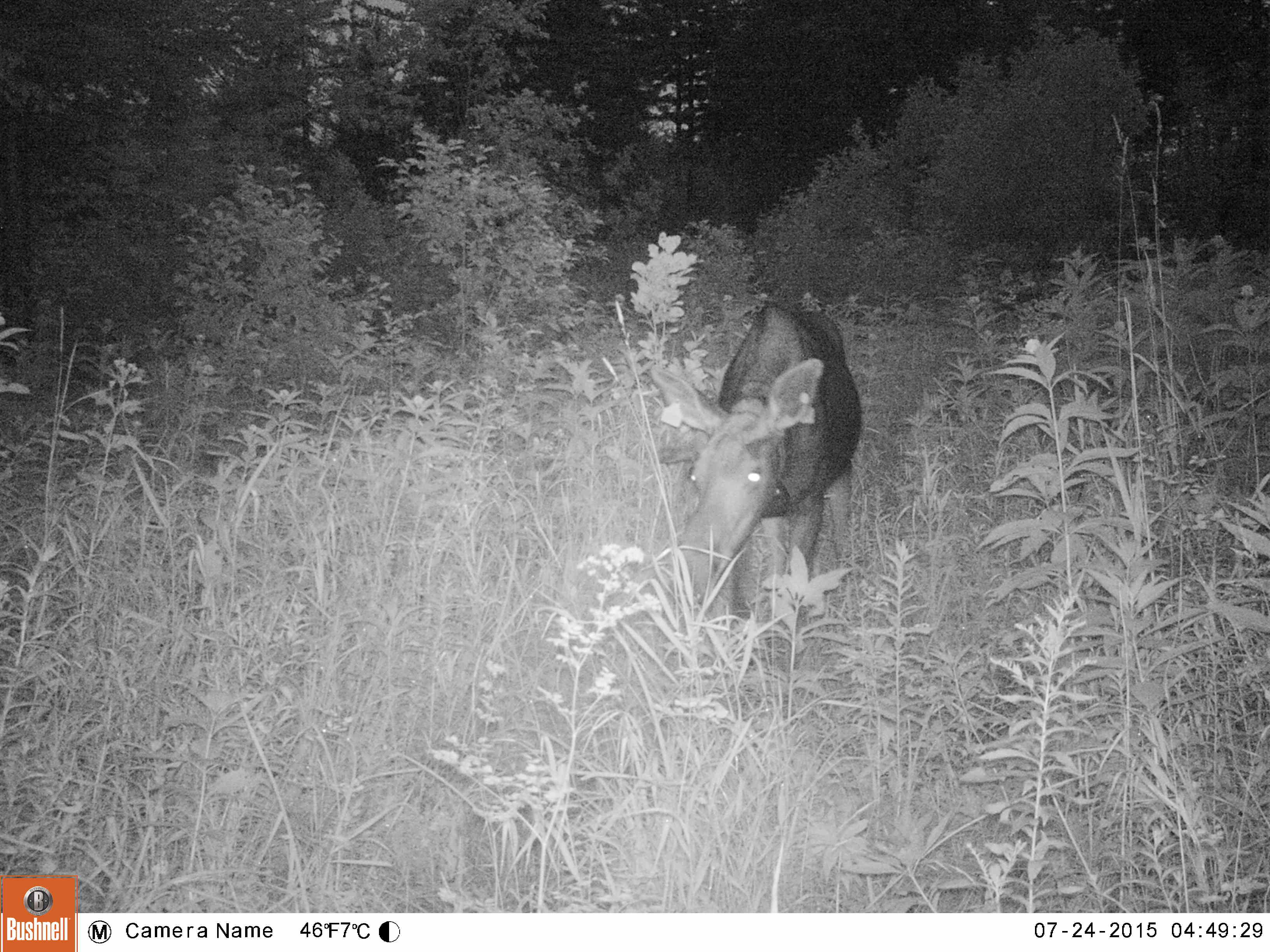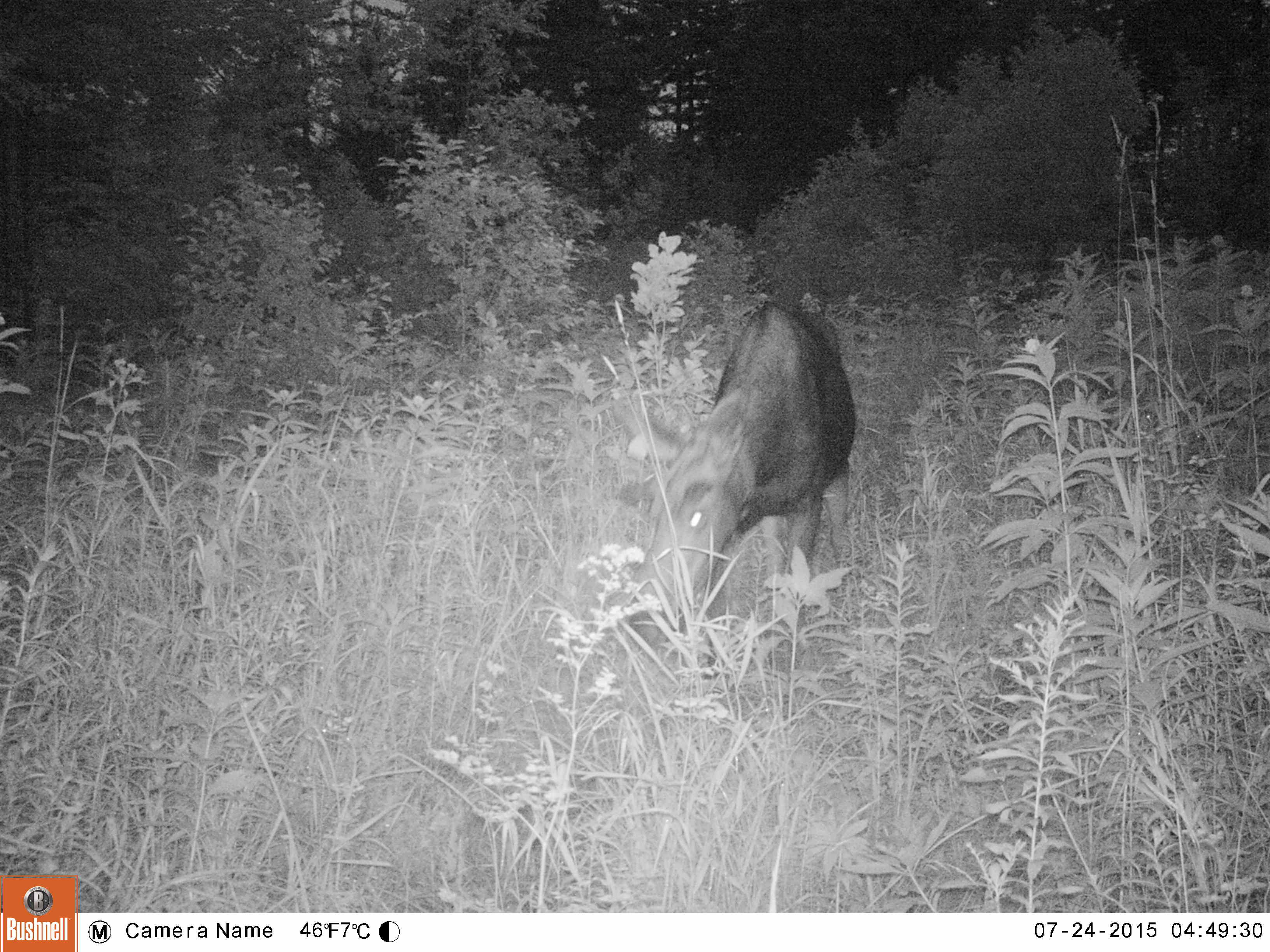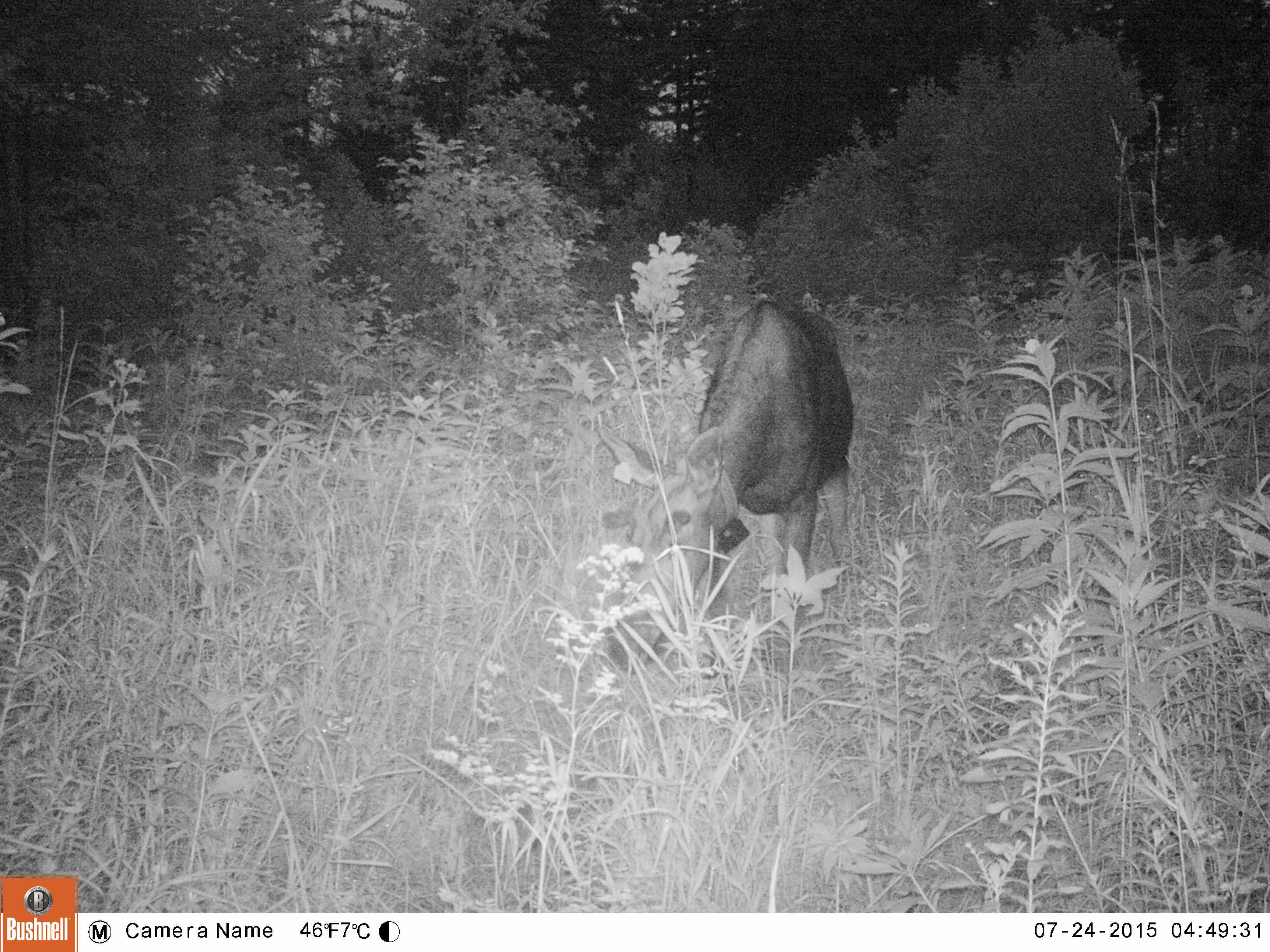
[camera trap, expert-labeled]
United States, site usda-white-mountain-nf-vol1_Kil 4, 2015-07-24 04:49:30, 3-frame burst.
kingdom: Animalia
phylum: Chordata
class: Mammalia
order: Artiodactyla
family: Cervidae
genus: Alces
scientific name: Alces alces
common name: moose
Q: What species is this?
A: Moose (Alces alces).